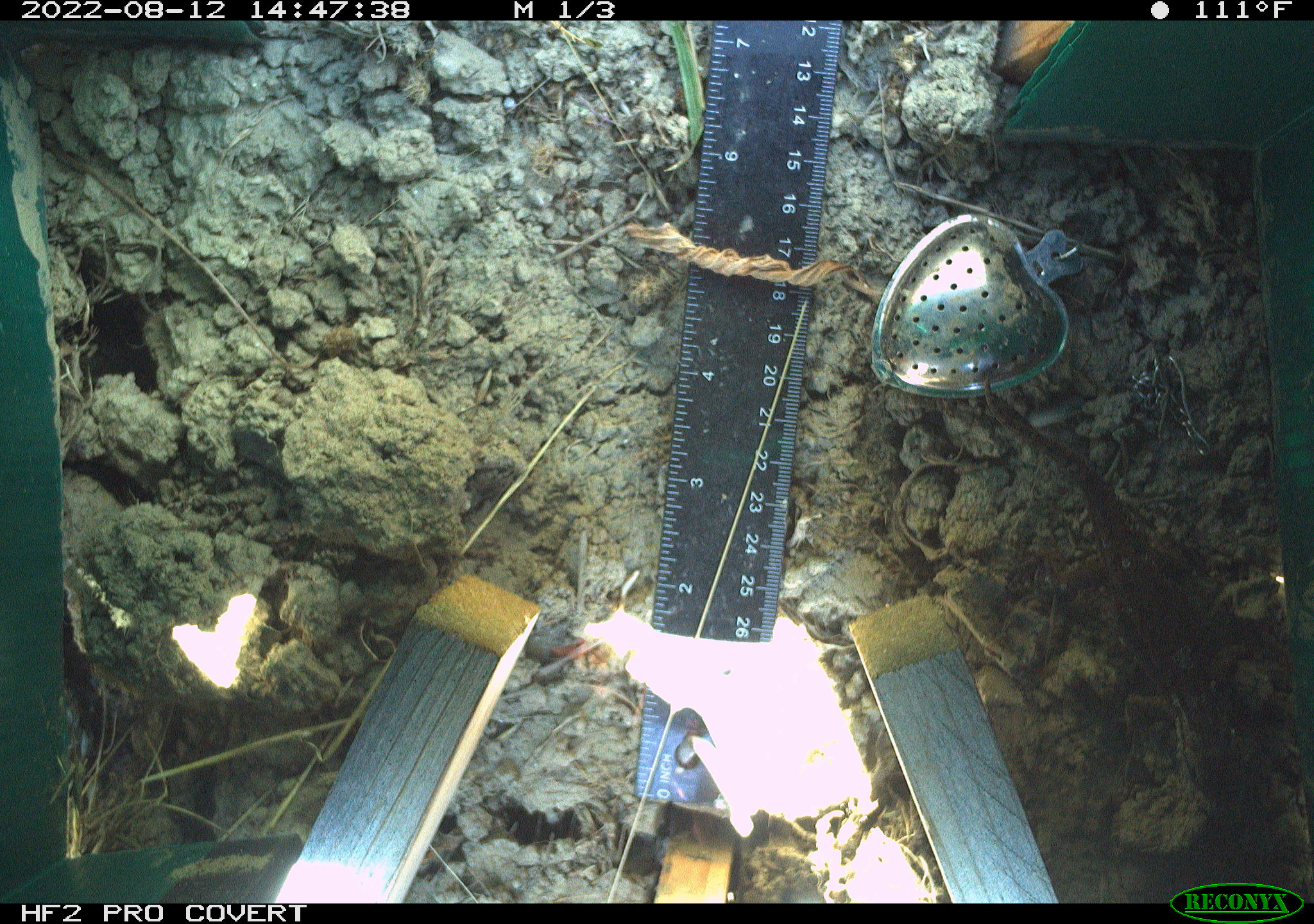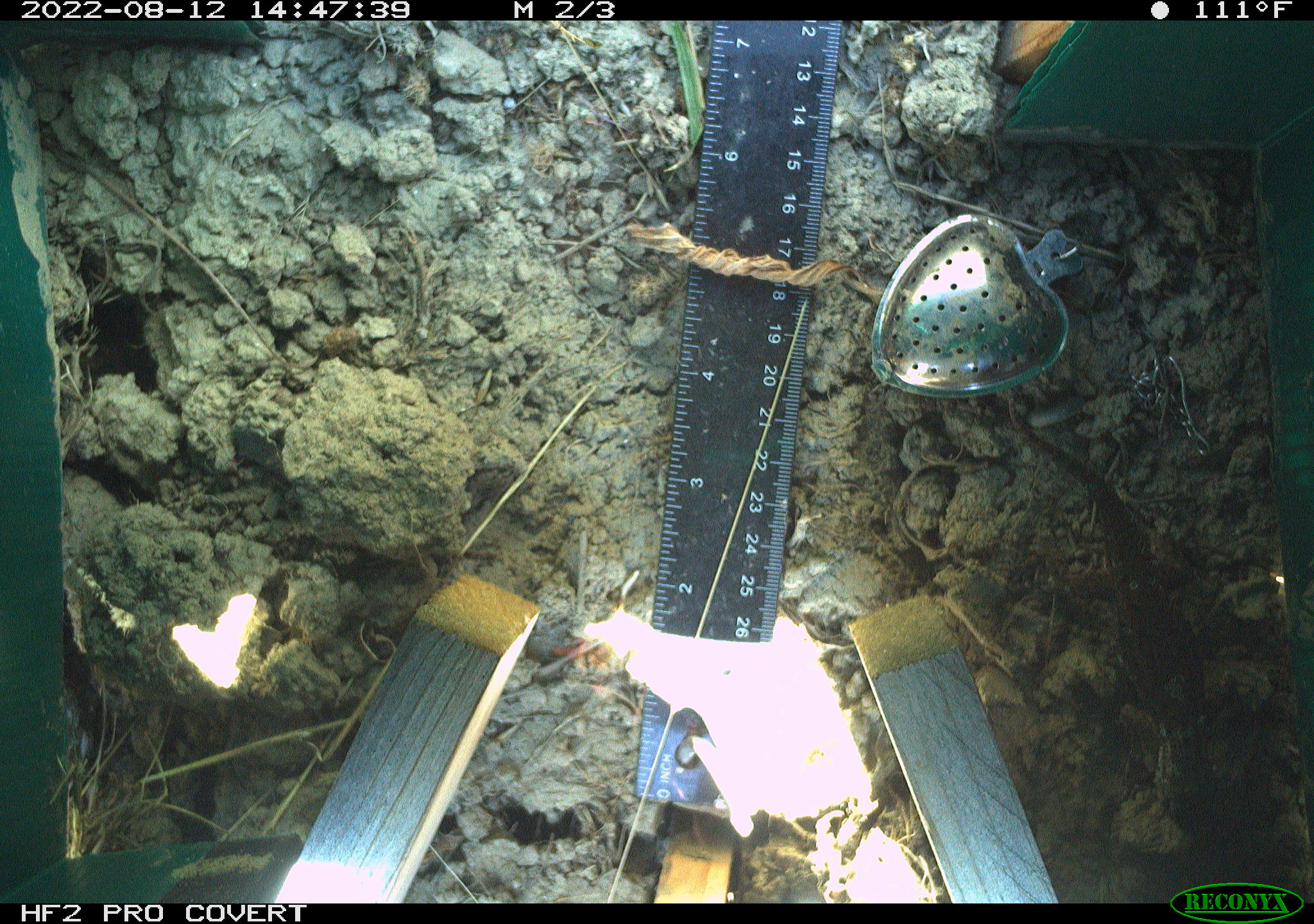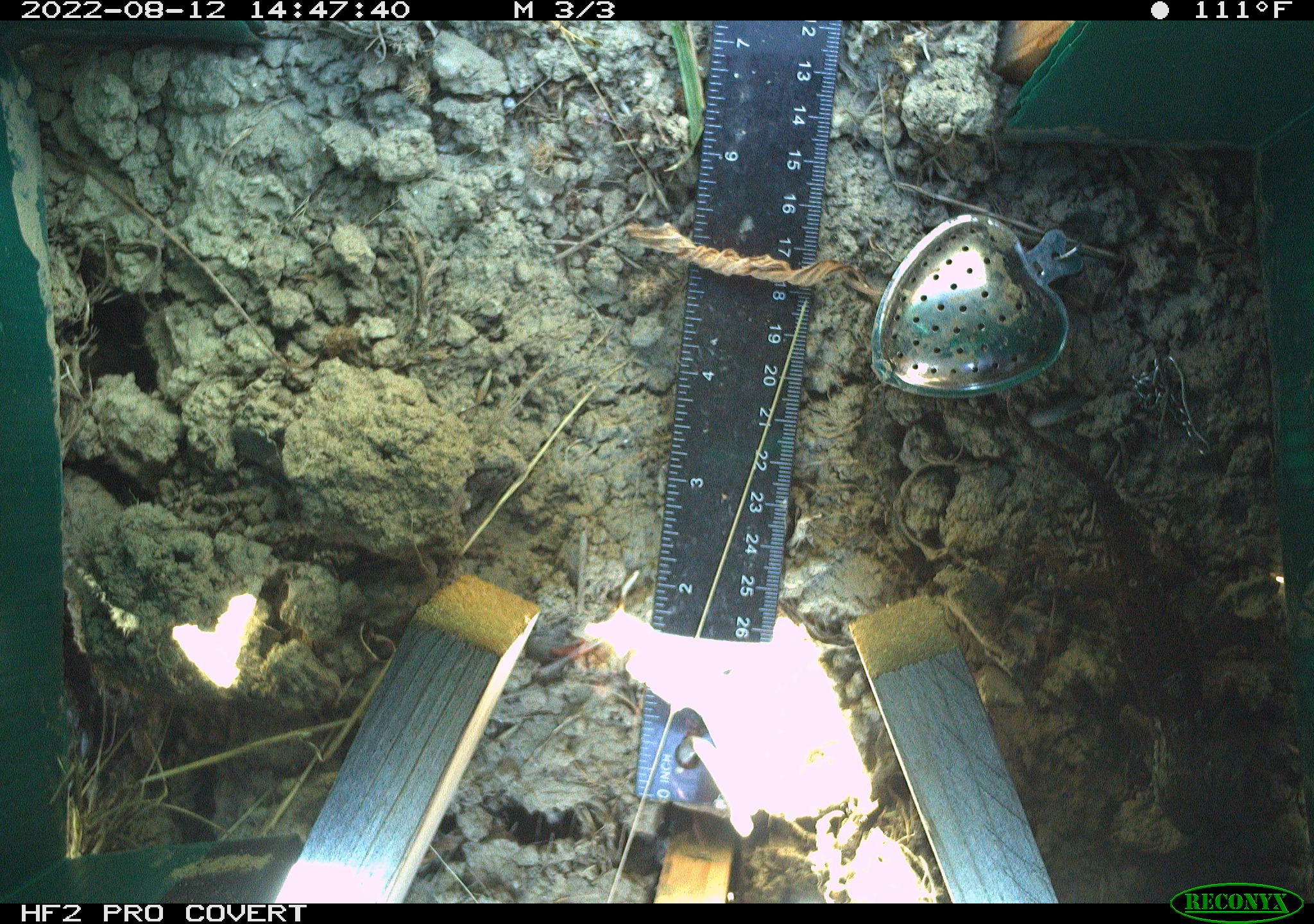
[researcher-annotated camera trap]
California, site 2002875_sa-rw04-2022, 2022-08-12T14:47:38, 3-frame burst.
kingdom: Animalia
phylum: Chordata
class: Reptilia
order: Squamata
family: Phrynosomatidae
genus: Sceloporus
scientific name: Sceloporus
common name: spiny lizards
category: sceloporus species